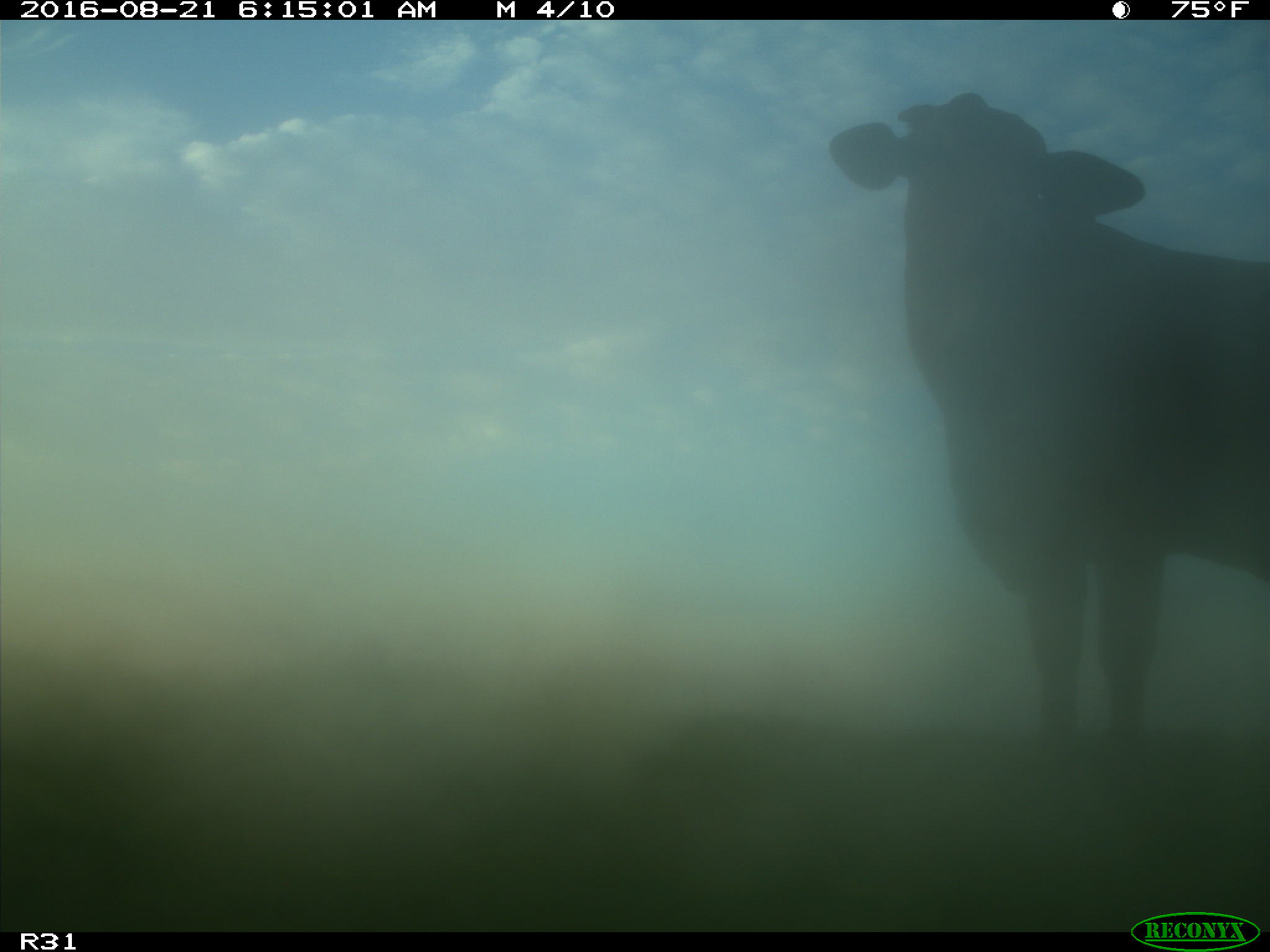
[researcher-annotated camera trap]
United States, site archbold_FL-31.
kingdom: Animalia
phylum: Chordata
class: Mammalia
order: Artiodactyla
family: Bovidae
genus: Bos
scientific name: Bos taurus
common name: domestic cow